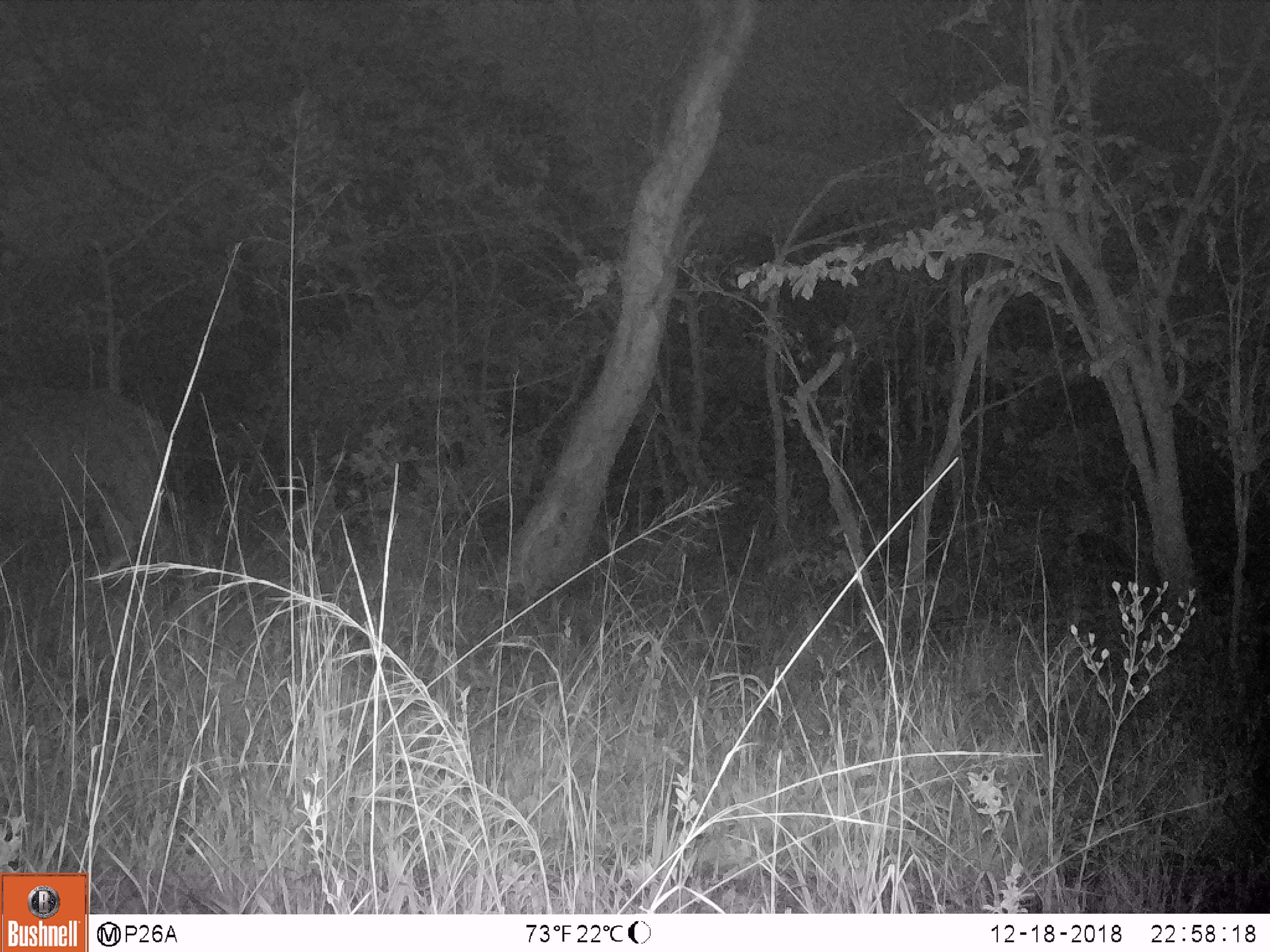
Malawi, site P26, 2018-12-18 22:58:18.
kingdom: Animalia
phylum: Chordata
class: Mammalia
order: Artiodactyla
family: Bovidae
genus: Syncerus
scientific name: Syncerus caffer caffer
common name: cape buffalo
Cape buffalo (Syncerus caffer caffer), count 1.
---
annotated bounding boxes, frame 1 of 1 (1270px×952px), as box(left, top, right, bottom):
cape buffalo: box(0, 375, 190, 603)